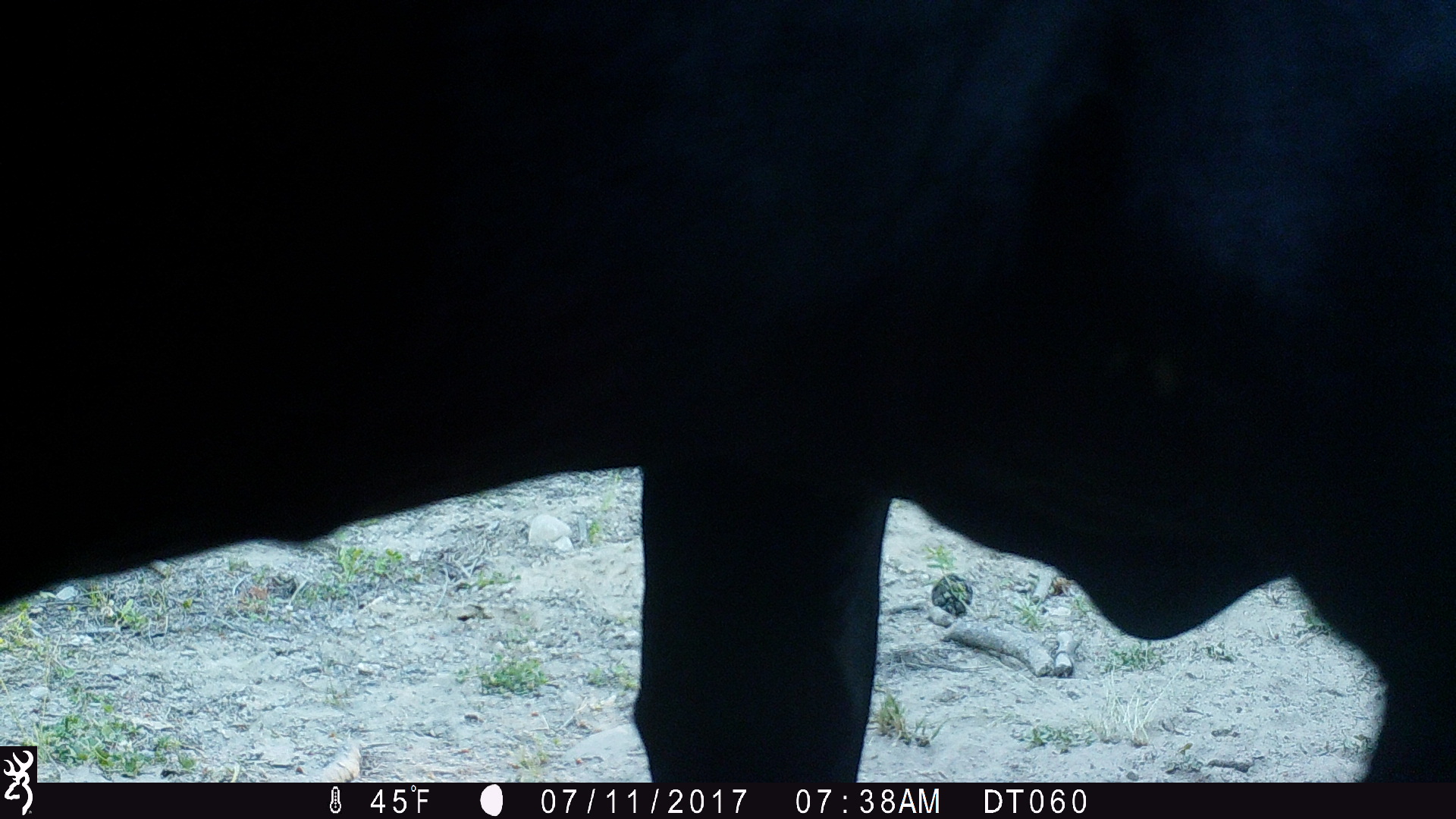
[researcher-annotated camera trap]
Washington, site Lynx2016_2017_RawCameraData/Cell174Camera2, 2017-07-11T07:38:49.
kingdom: Animalia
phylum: Chordata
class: Mammalia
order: Artiodactyla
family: Bovidae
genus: Bos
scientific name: Bos taurus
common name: domestic cattle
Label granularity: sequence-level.